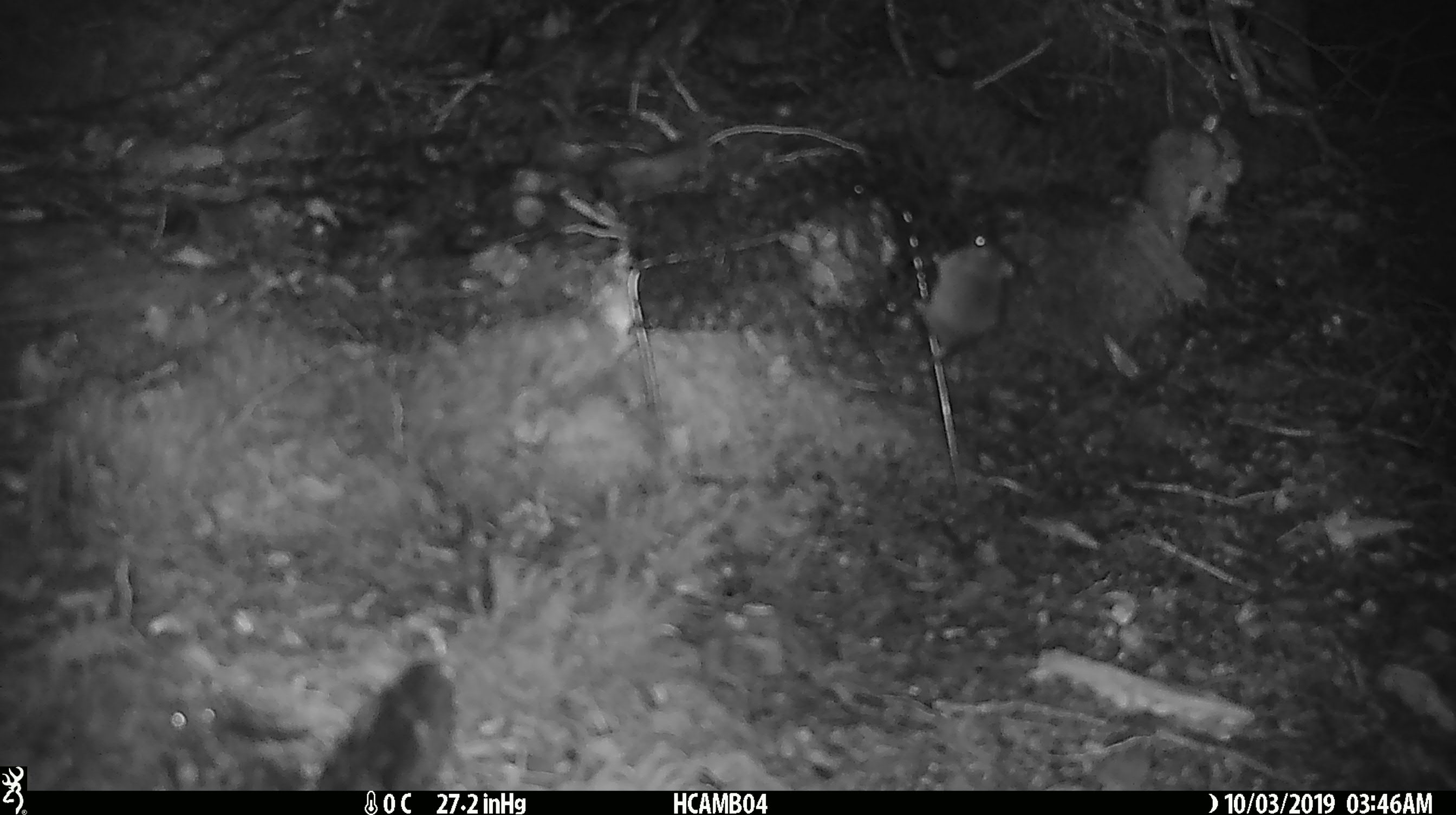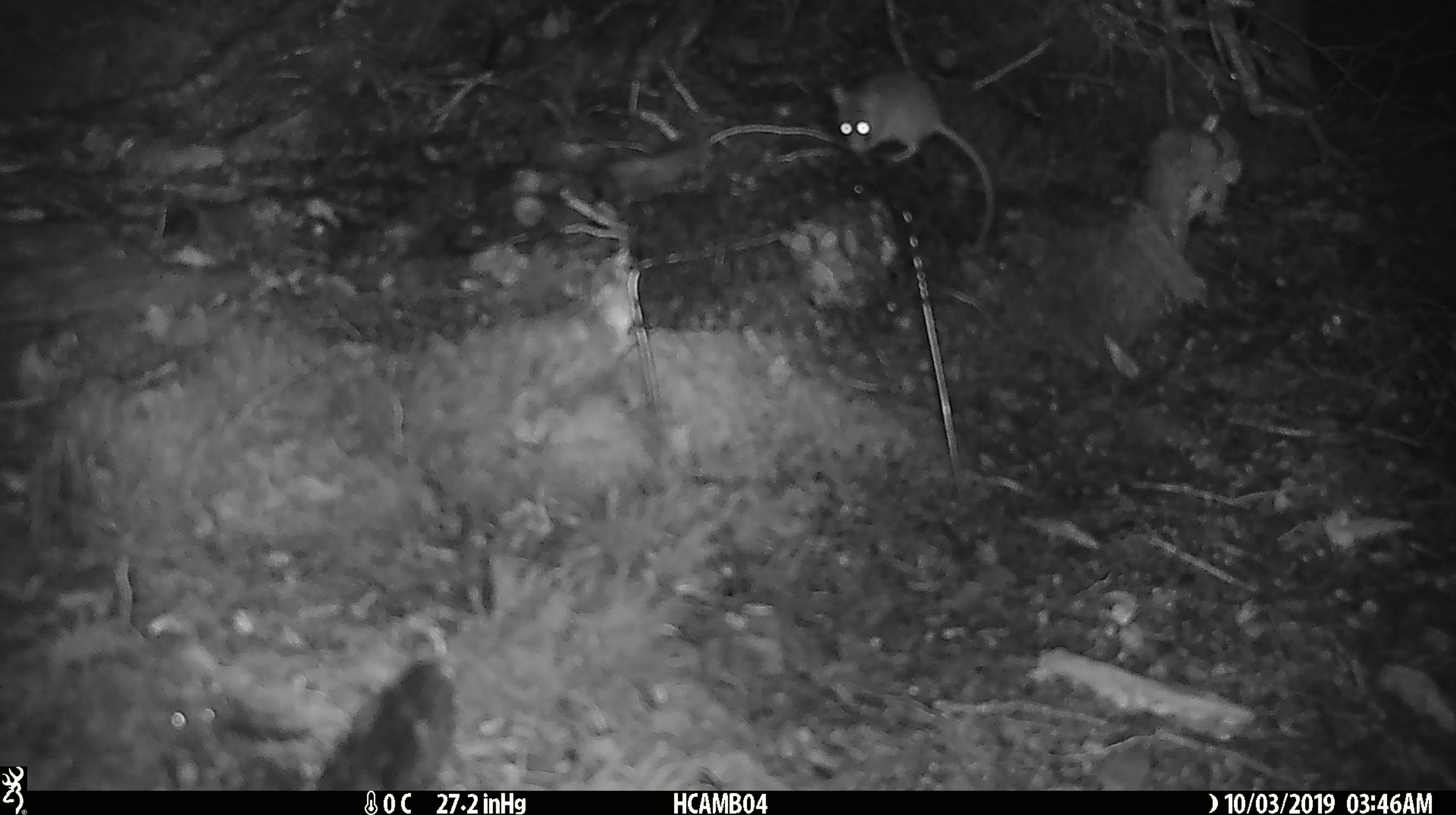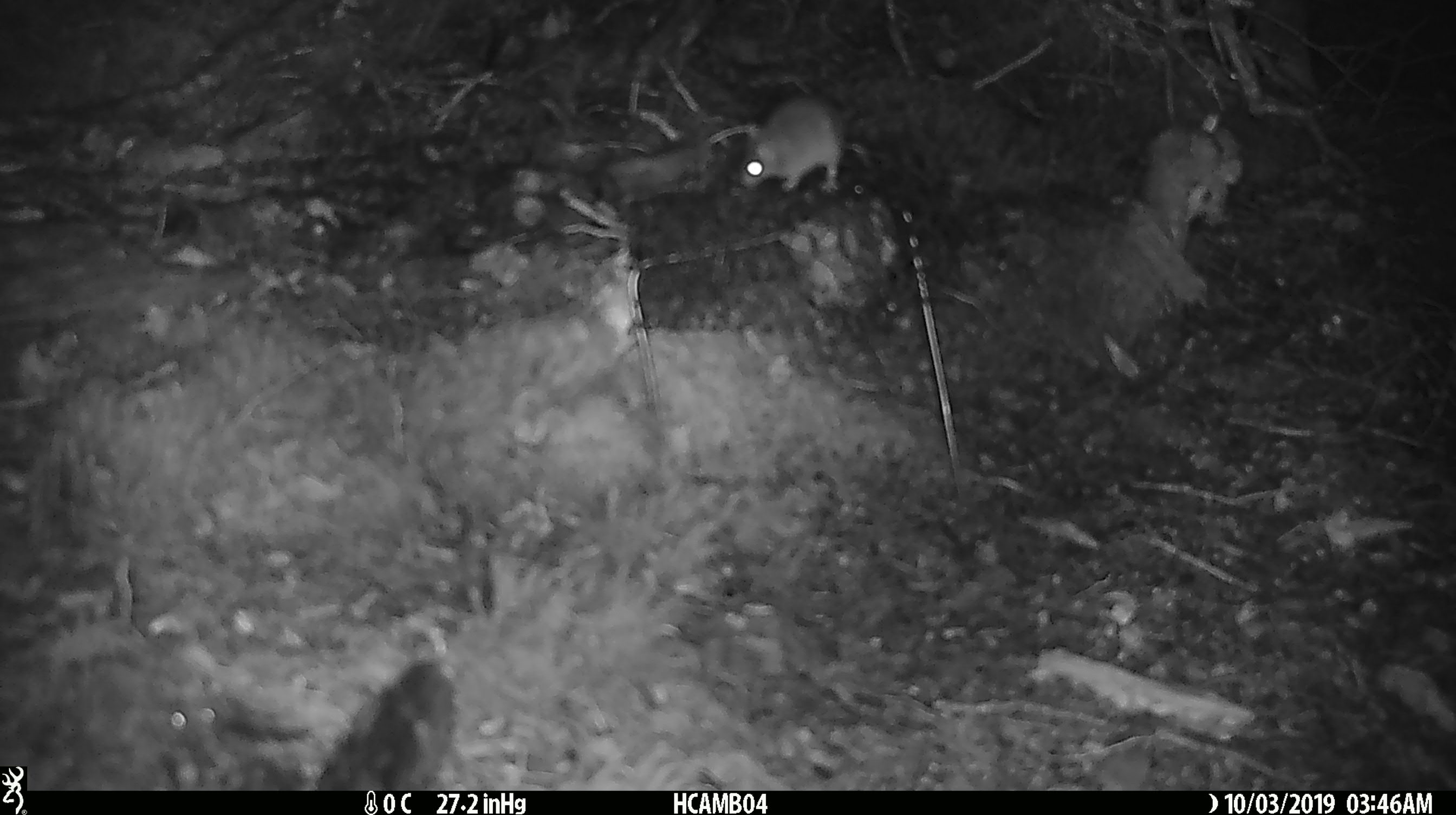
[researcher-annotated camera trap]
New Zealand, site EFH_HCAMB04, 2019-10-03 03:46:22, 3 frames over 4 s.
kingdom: Animalia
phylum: Chordata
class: Mammalia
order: Rodentia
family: Muridae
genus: Mus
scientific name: Mus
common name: mouse